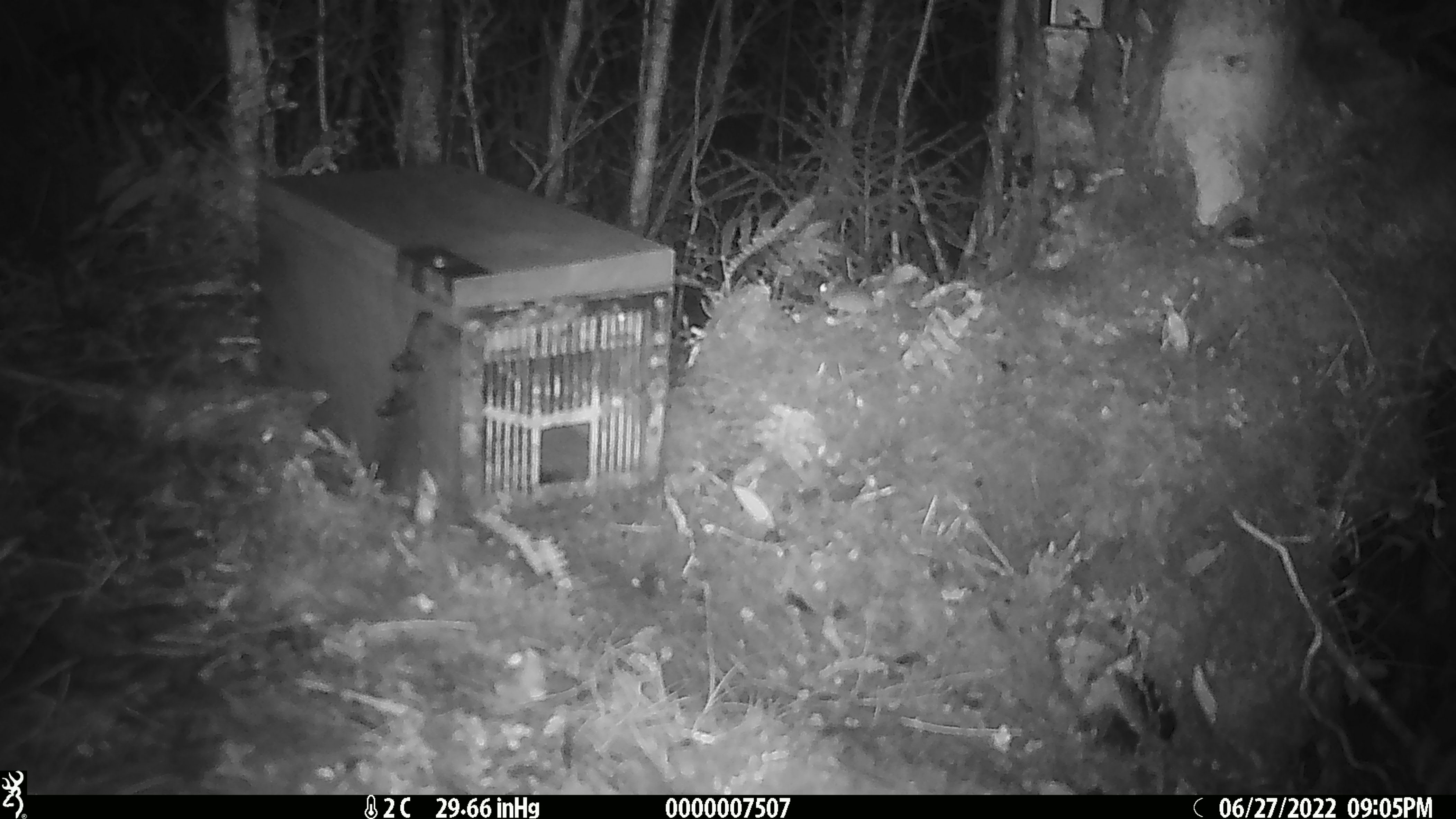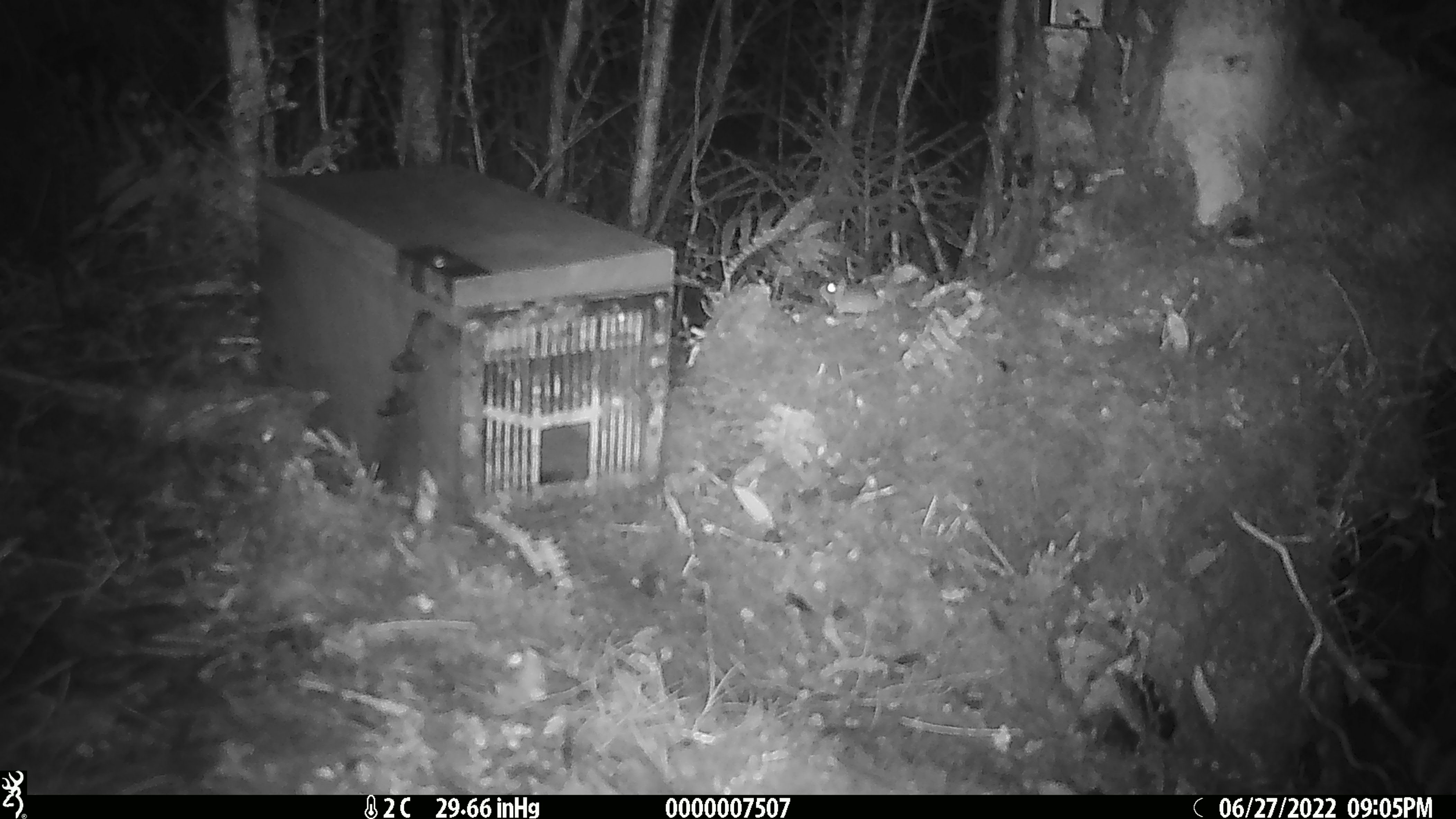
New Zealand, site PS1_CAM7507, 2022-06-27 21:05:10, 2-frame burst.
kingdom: Animalia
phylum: Chordata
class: Mammalia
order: Rodentia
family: Muridae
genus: Mus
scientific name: Mus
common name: mouse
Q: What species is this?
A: Mouse (Mus).